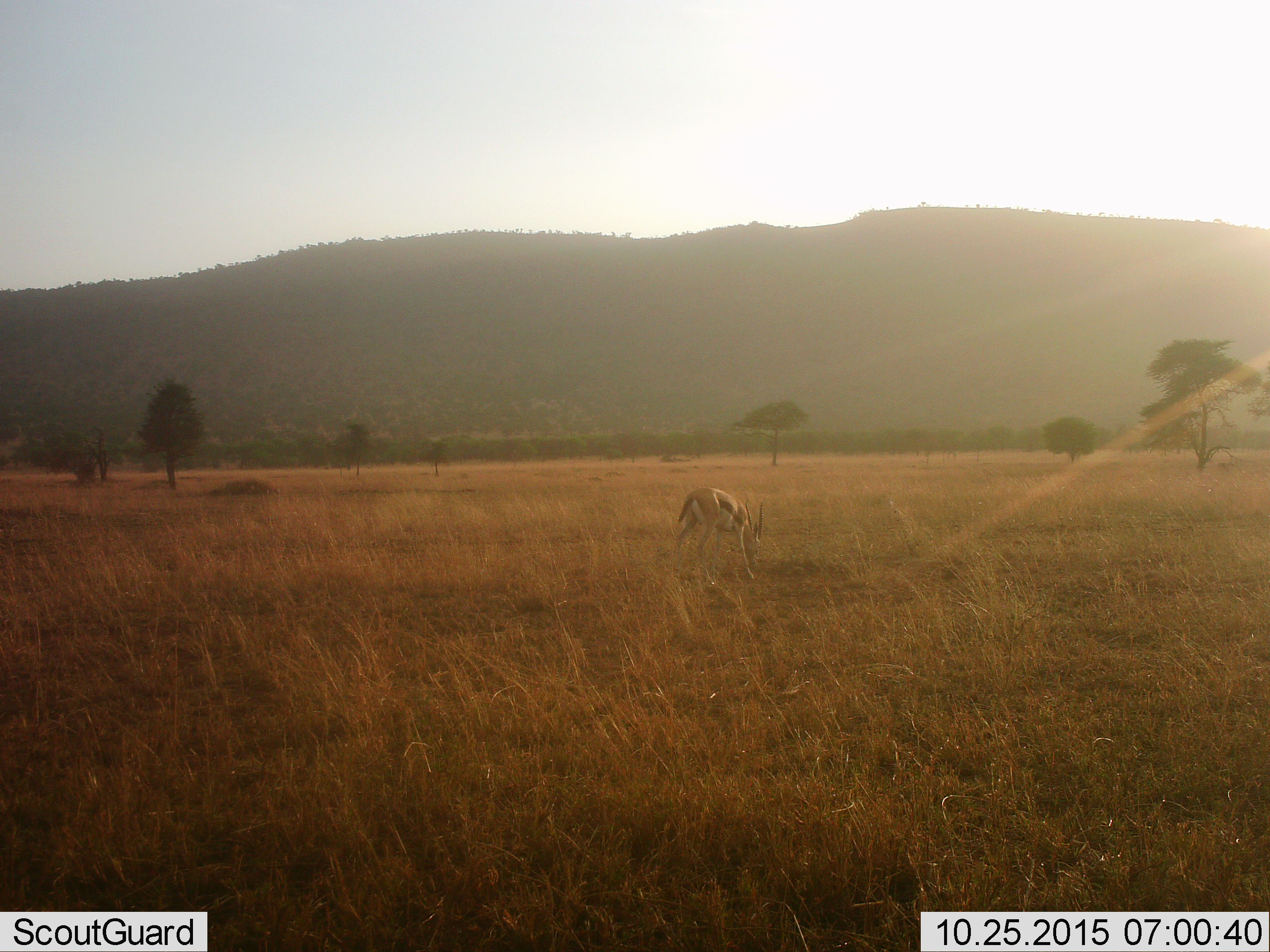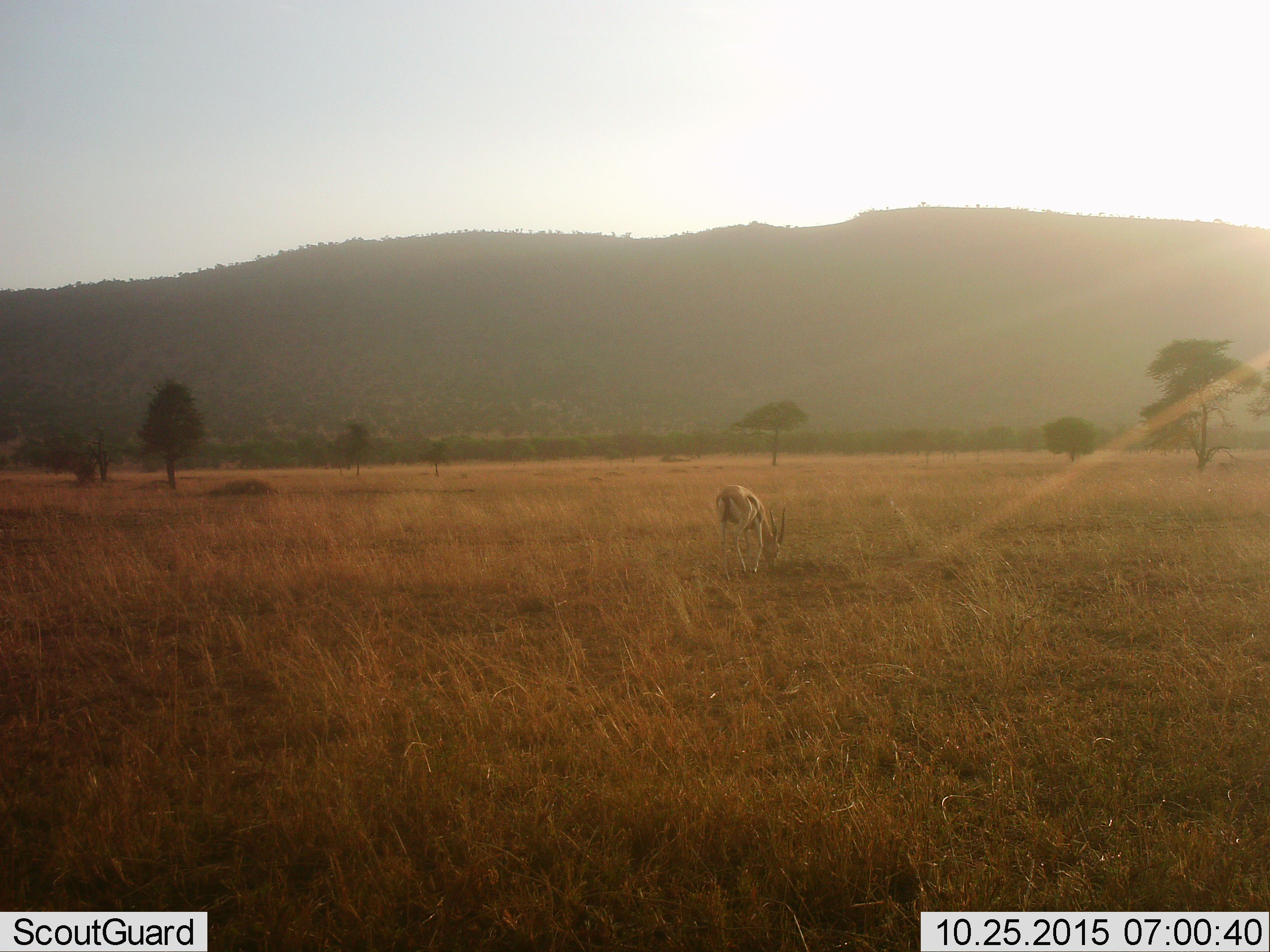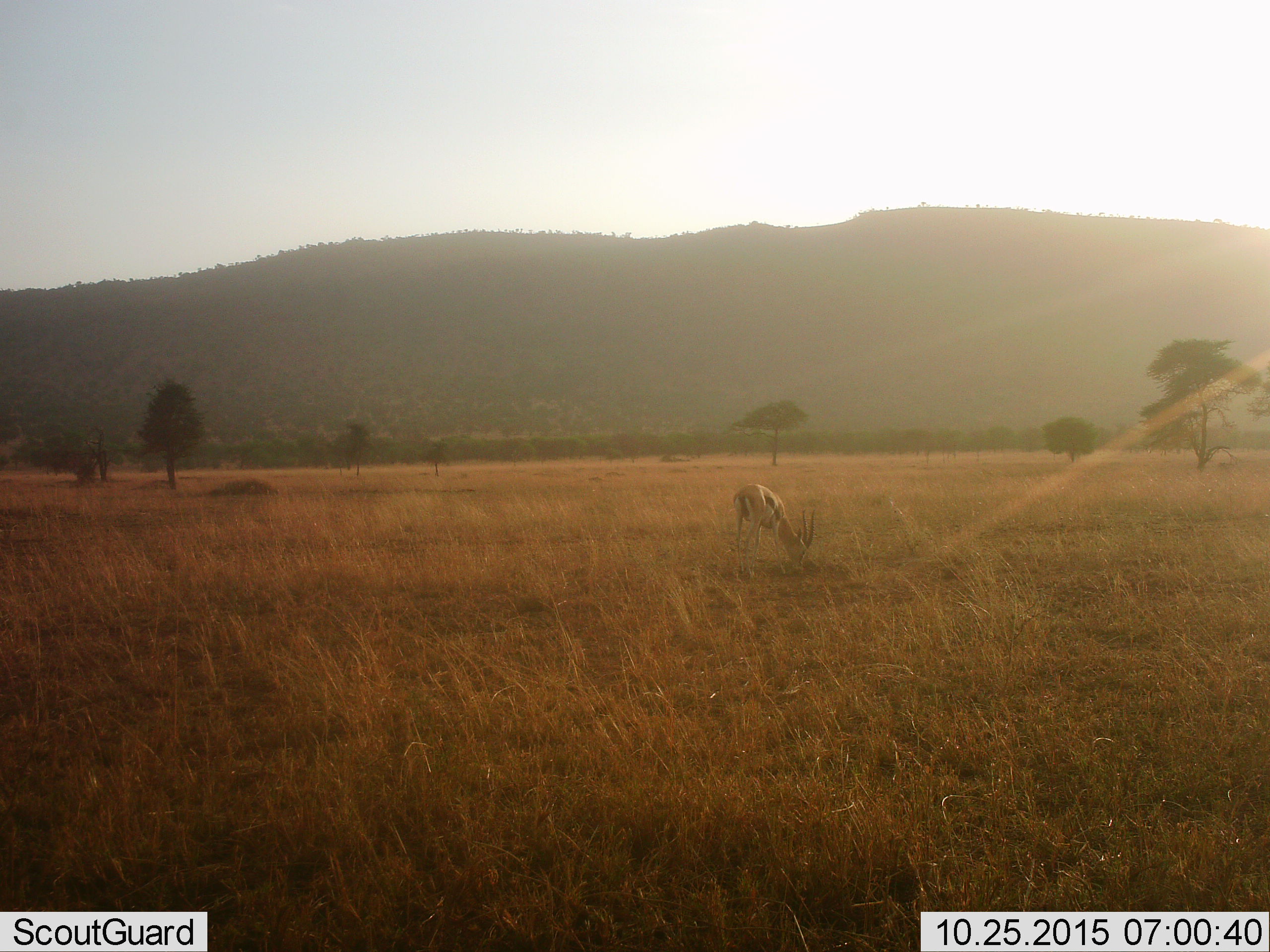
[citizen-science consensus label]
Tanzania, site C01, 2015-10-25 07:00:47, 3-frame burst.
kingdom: Animalia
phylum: Chordata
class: Mammalia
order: Artiodactyla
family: Bovidae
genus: Eudorcas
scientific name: Eudorcas thomsonii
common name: thomson's gazelle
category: gazellethomsons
Gazellethomsons (thomson's gazelle) (Eudorcas thomsonii), count 1. Behavior (volunteer vote fractions): standing 24%, resting 0%, moving 18%, interacting 0%. Young present (vote fraction): 0%. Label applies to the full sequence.